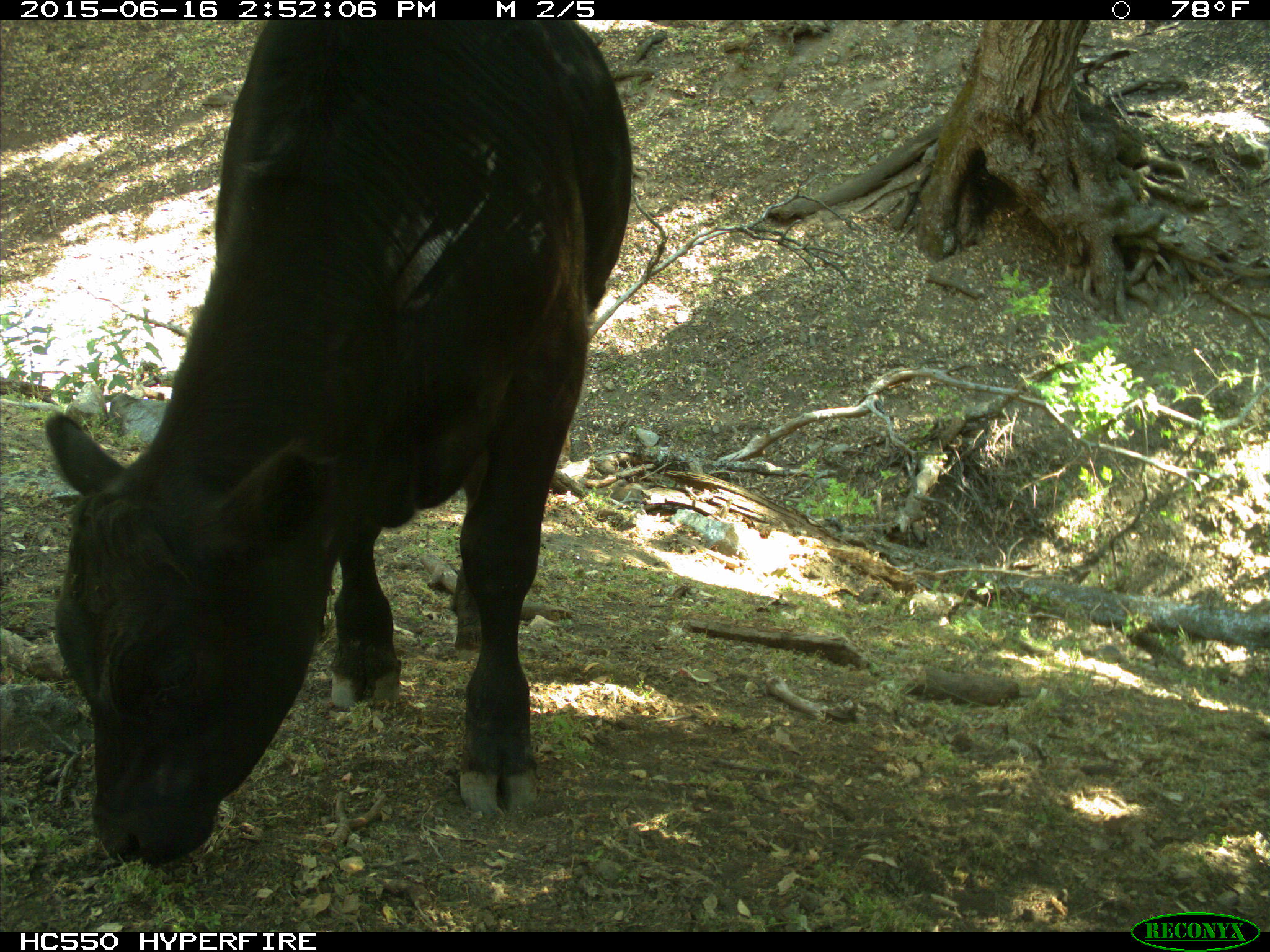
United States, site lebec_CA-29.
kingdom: Animalia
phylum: Chordata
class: Mammalia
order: Artiodactyla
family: Bovidae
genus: Bos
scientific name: Bos taurus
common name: domestic cow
Bos taurus (domestic cow).